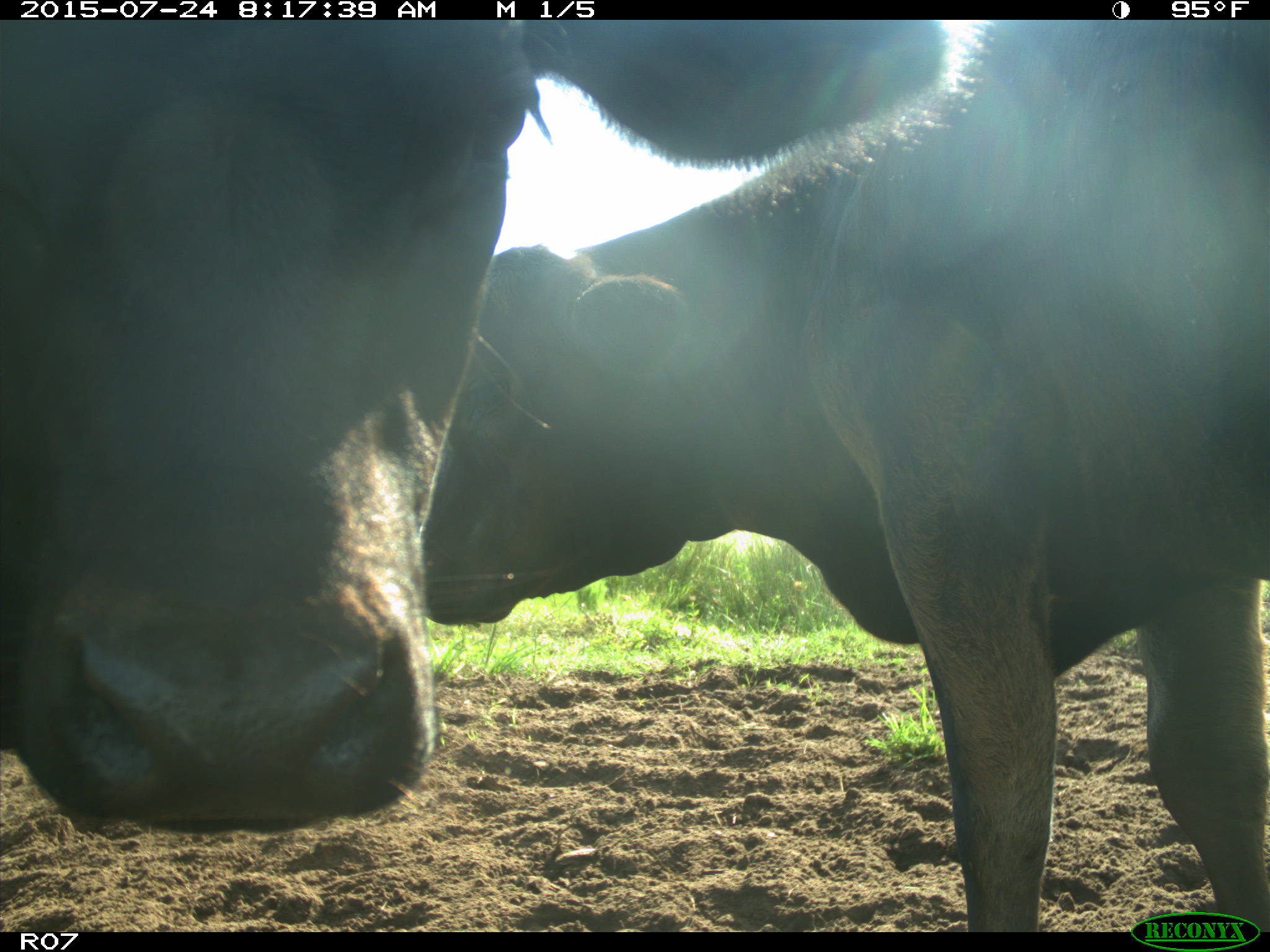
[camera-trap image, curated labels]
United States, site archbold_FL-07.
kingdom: Animalia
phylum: Chordata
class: Mammalia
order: Artiodactyla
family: Bovidae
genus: Bos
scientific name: Bos taurus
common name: domestic cow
Bos taurus (domestic cow).